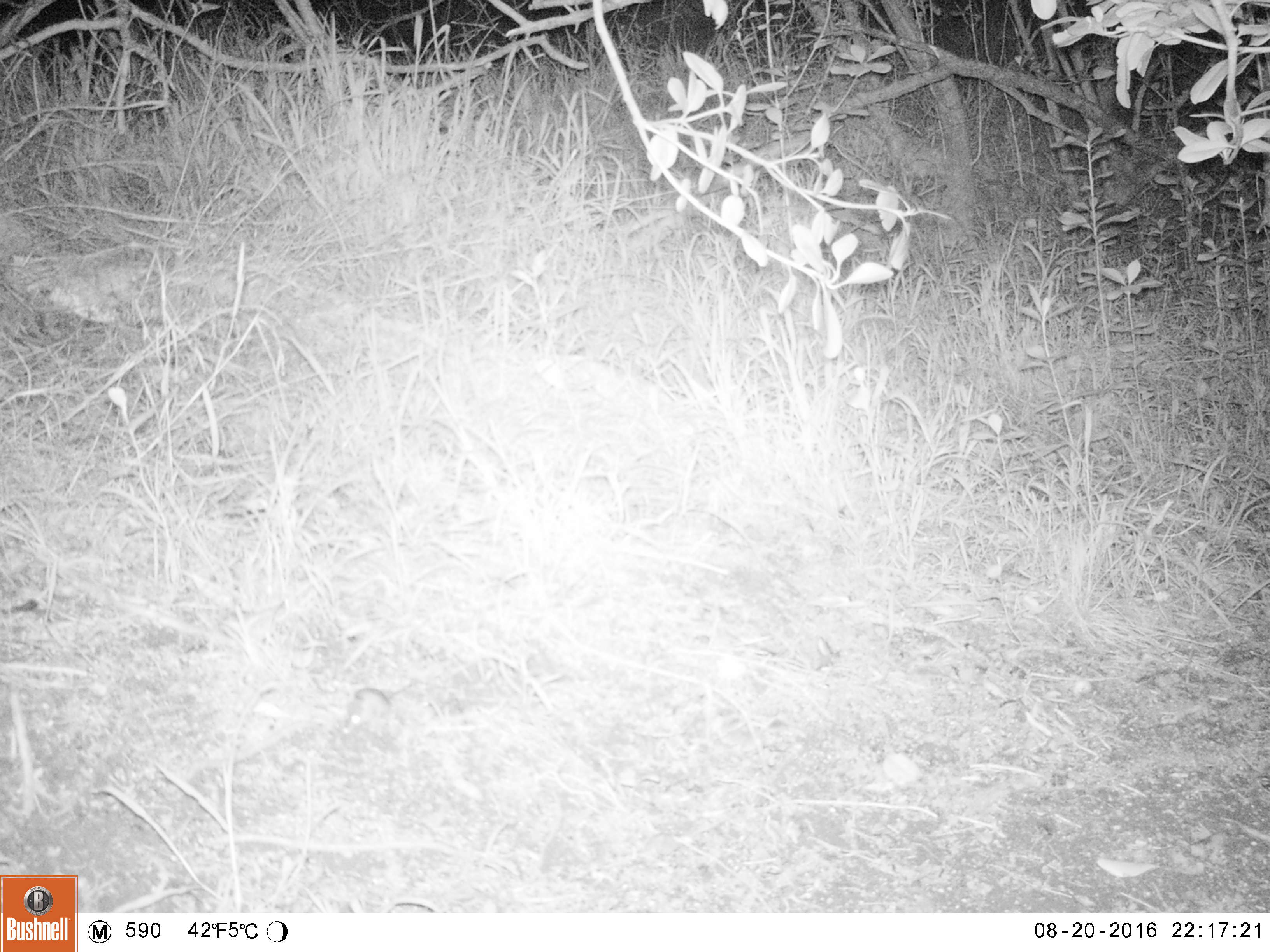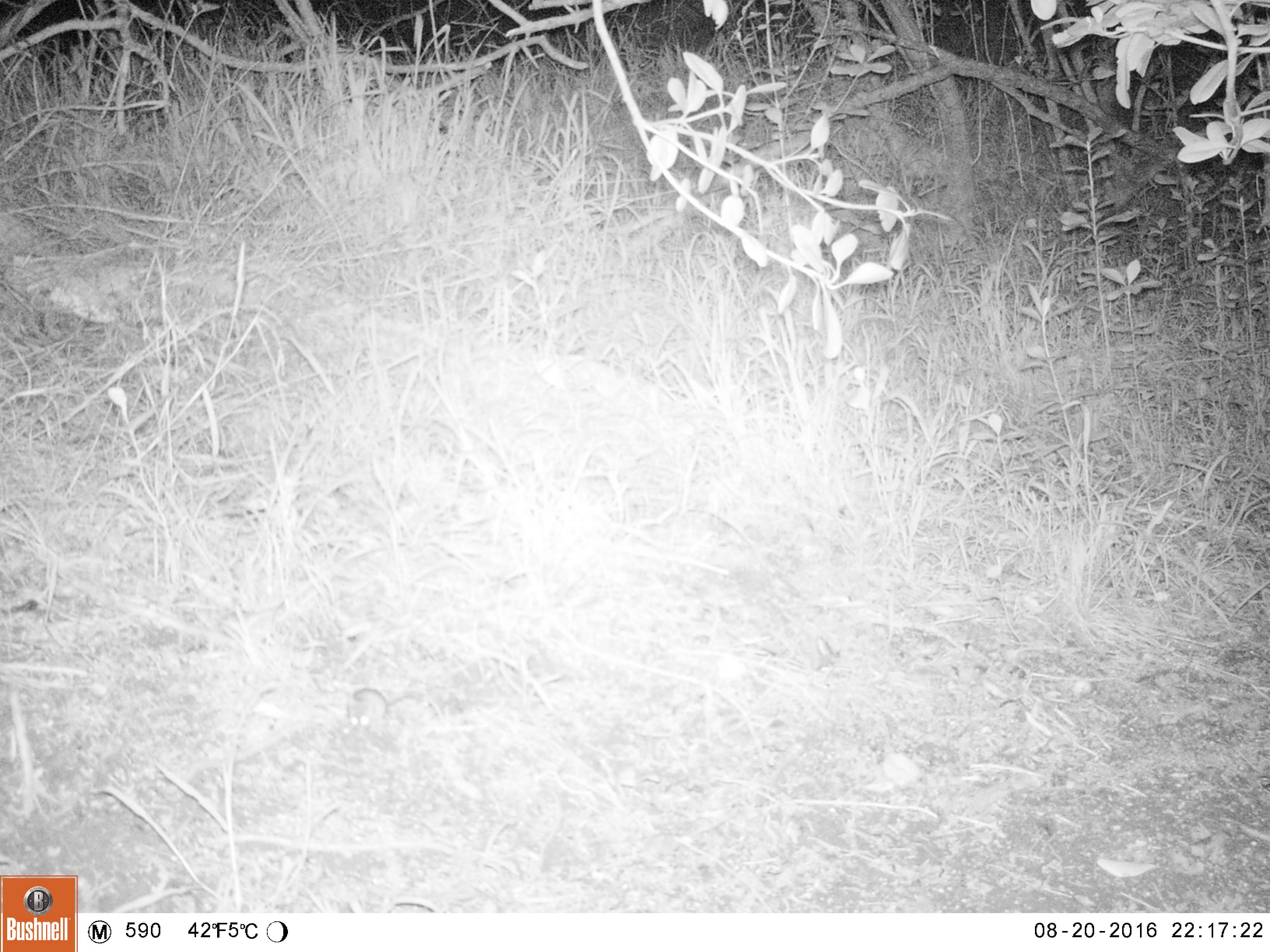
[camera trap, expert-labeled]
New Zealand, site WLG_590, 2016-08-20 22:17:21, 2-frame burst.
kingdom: Animalia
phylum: Chordata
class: Mammalia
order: Rodentia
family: Muridae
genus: Mus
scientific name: Mus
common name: mouse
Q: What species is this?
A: Mouse (Mus).